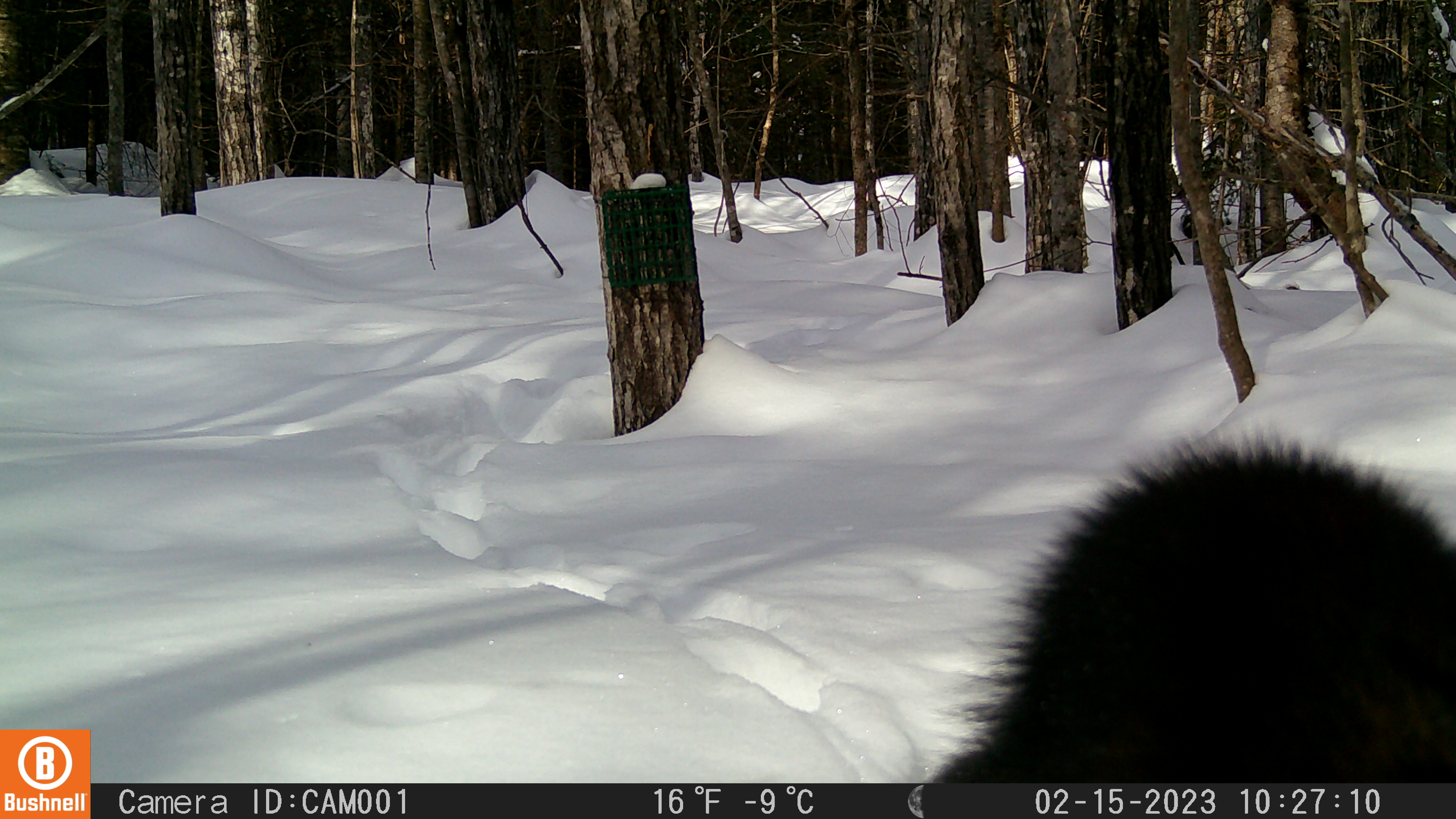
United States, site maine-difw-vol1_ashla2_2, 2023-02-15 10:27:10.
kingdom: Animalia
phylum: Chordata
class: Mammalia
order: Carnivora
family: Mustelidae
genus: Pekania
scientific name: Pekania pennanti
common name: fisher